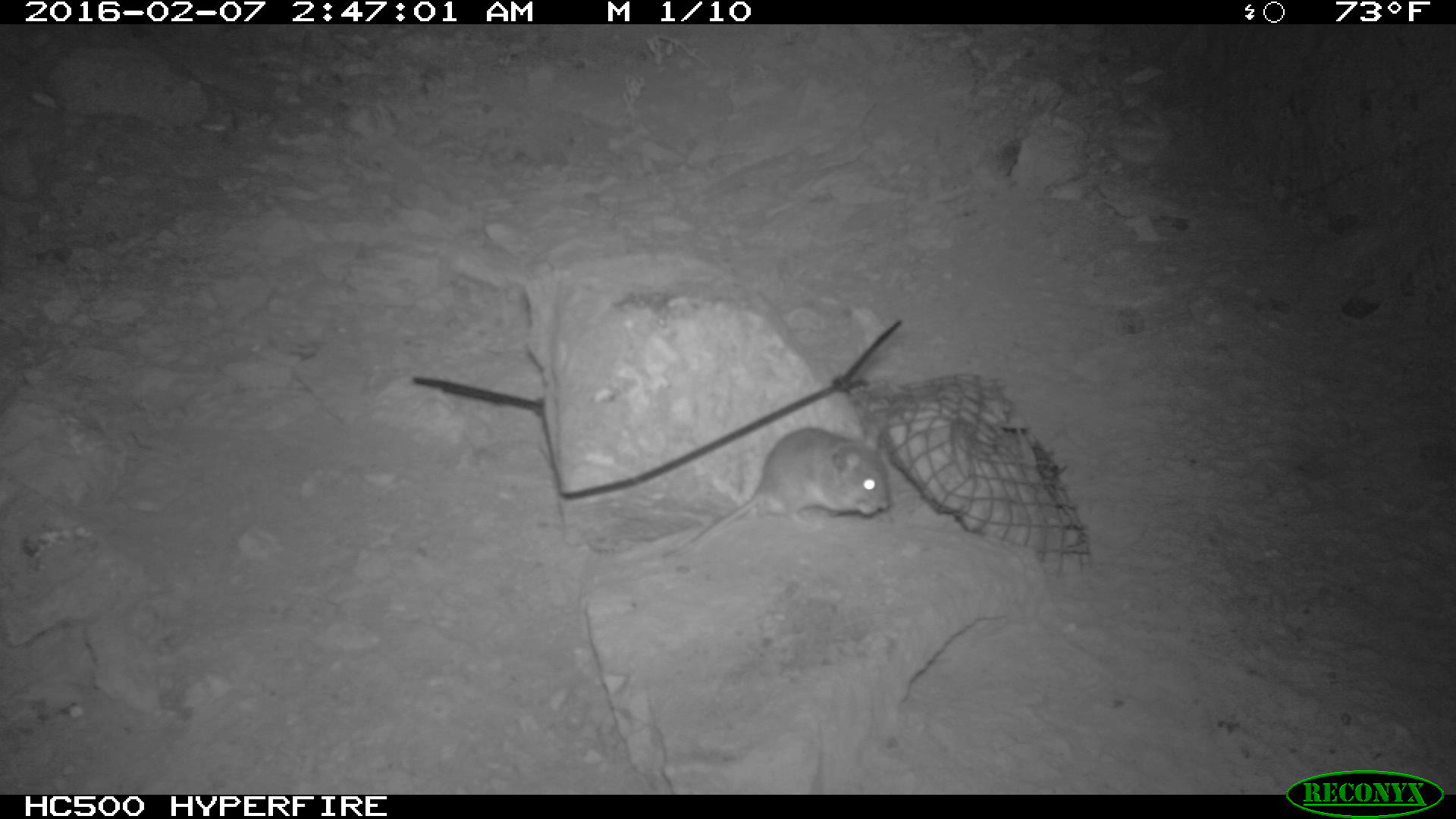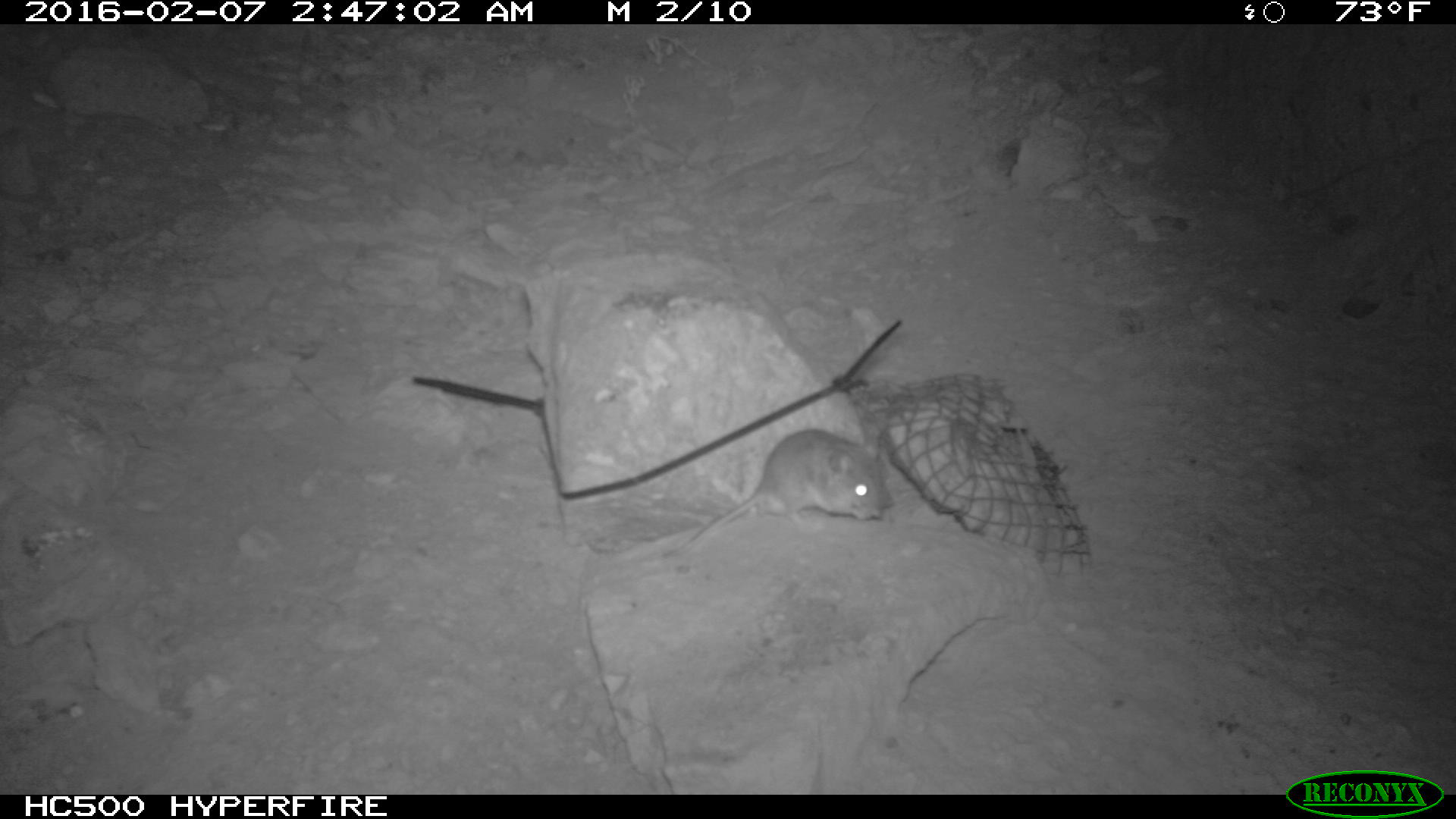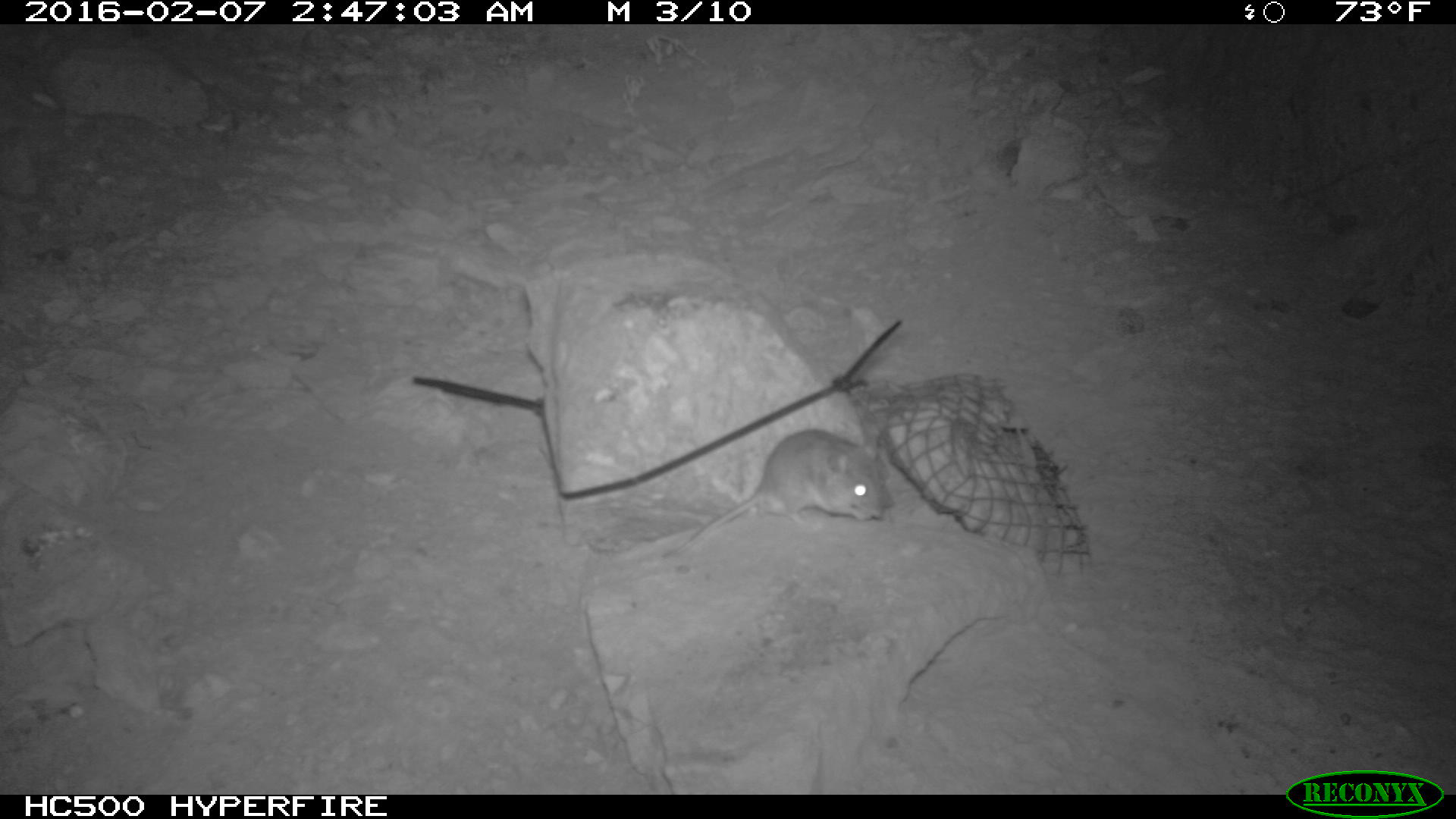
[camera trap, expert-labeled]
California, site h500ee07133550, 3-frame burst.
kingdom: Animalia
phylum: Chordata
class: Mammalia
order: Rodentia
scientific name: Rodentia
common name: rodent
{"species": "rodent (Rodentia)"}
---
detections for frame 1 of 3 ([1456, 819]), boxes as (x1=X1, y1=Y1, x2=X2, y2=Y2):
rodent: (x1=664, y1=424, x2=889, y2=560)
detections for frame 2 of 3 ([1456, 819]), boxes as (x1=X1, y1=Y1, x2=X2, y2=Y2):
rodent: (x1=665, y1=428, x2=892, y2=554)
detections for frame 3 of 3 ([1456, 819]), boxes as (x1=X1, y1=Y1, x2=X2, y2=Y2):
rodent: (x1=667, y1=428, x2=883, y2=560)